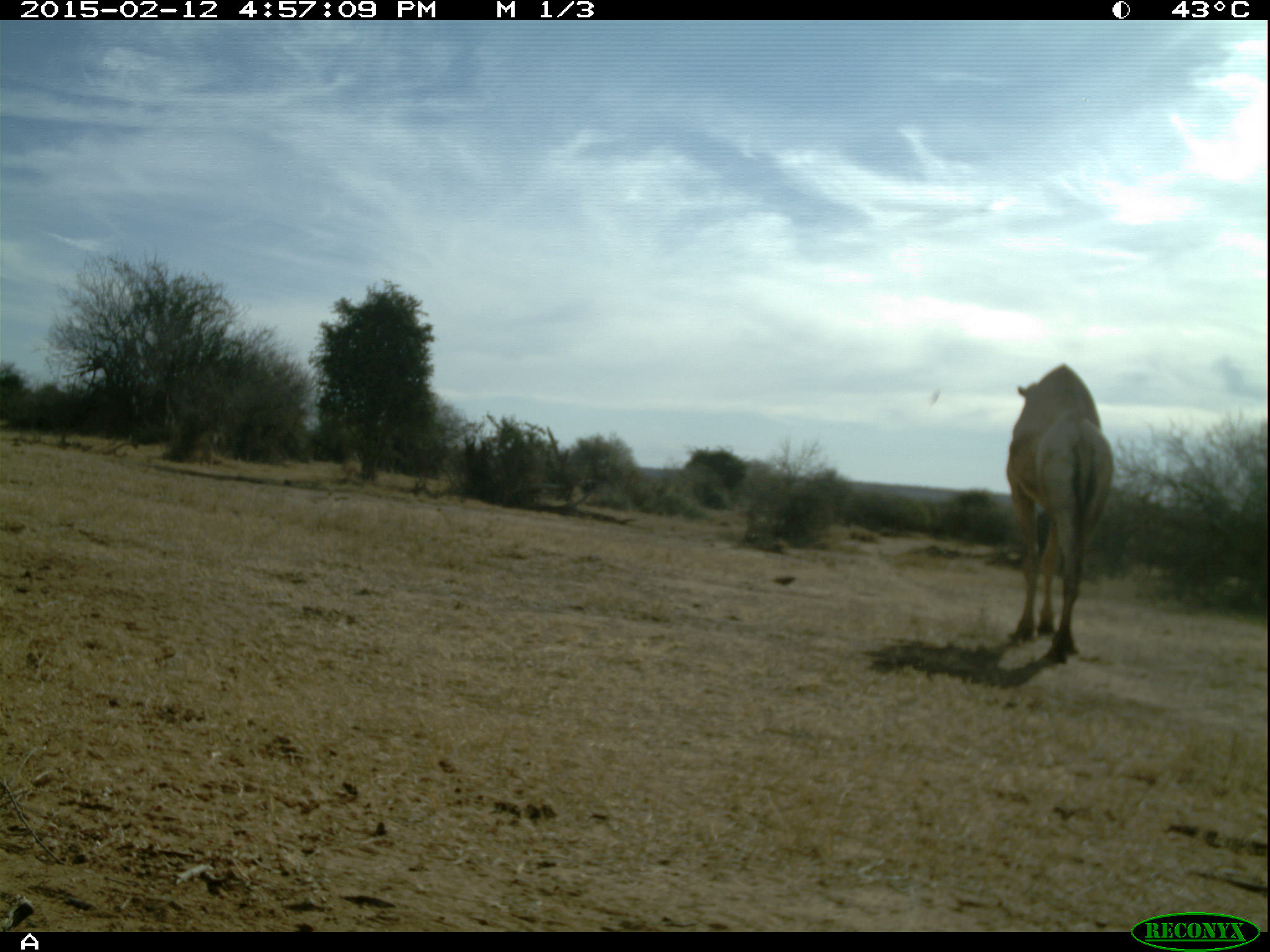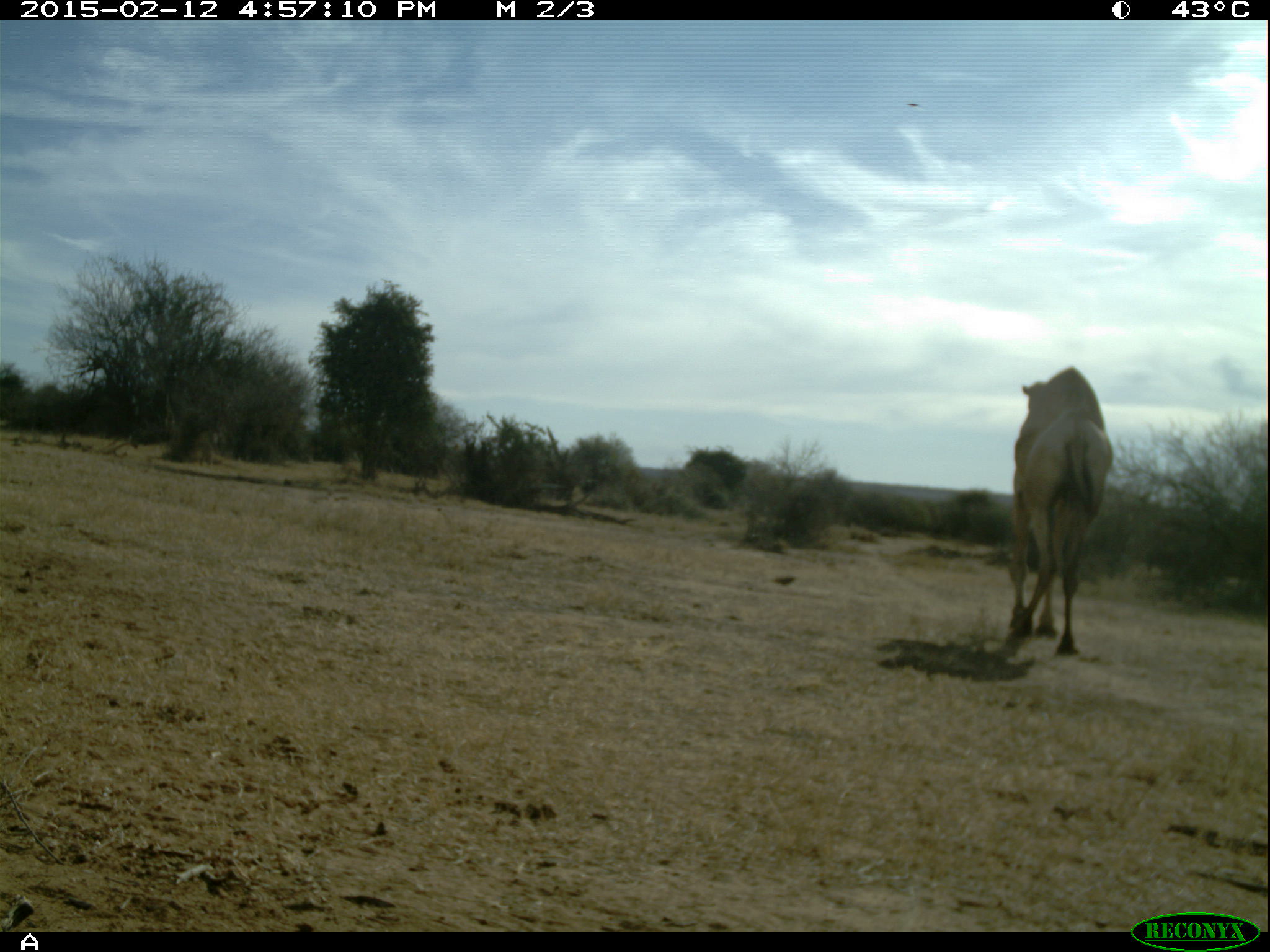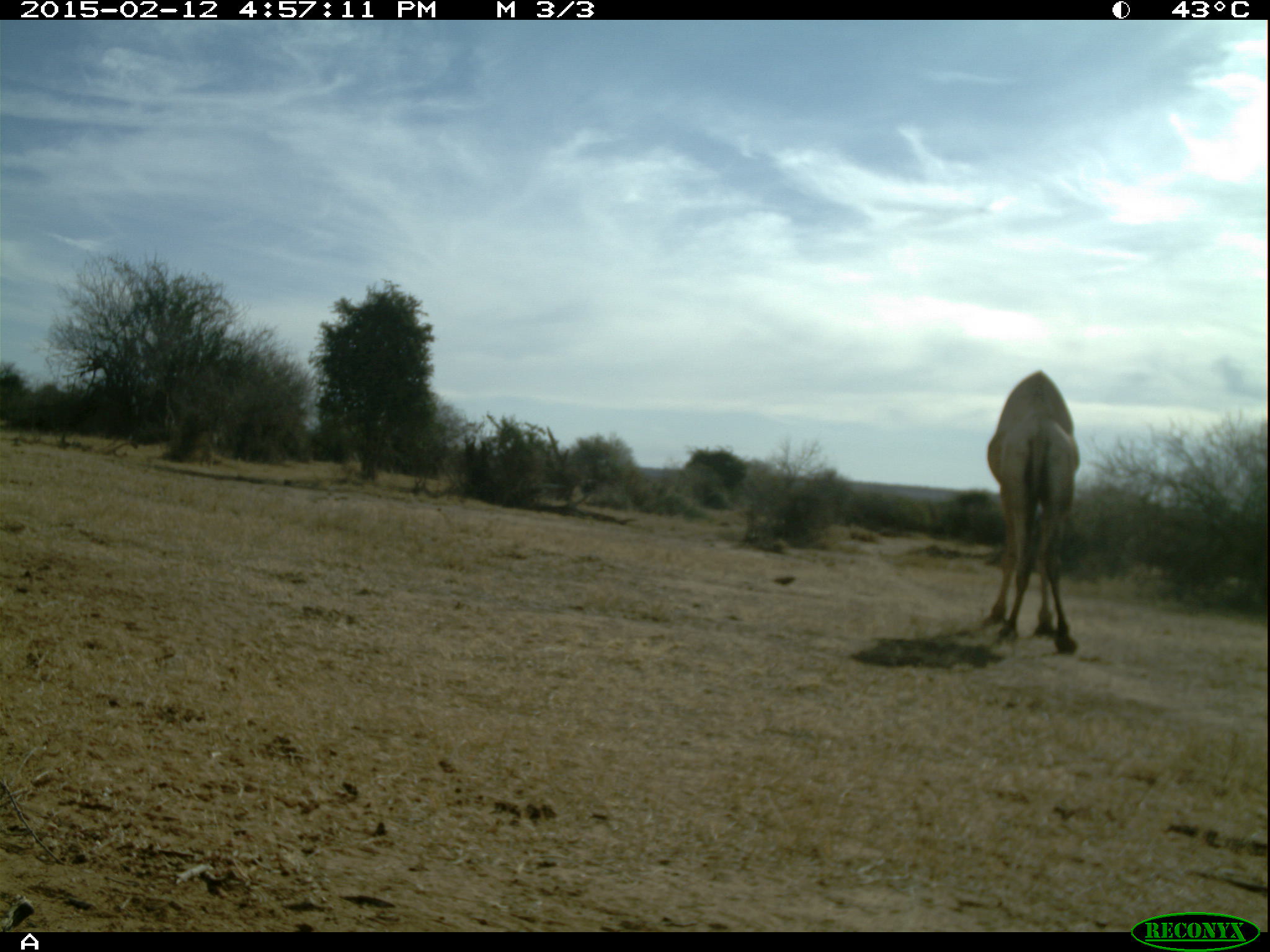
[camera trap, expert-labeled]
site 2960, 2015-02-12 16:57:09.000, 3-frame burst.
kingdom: Animalia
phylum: Chordata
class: Mammalia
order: Artiodactyla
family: Camelidae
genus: Camelus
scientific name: Camelus dromedarius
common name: dromedary camel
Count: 7.